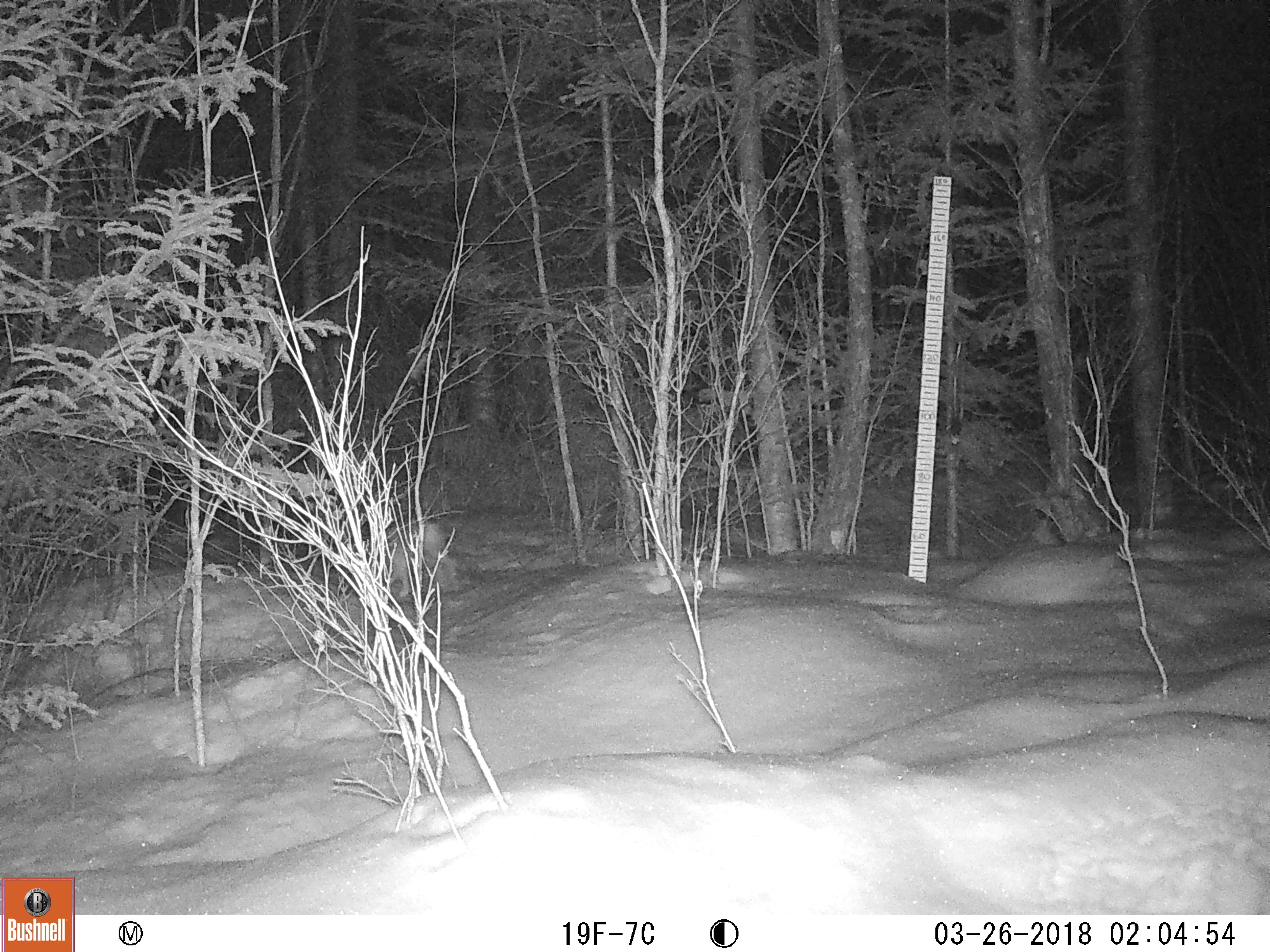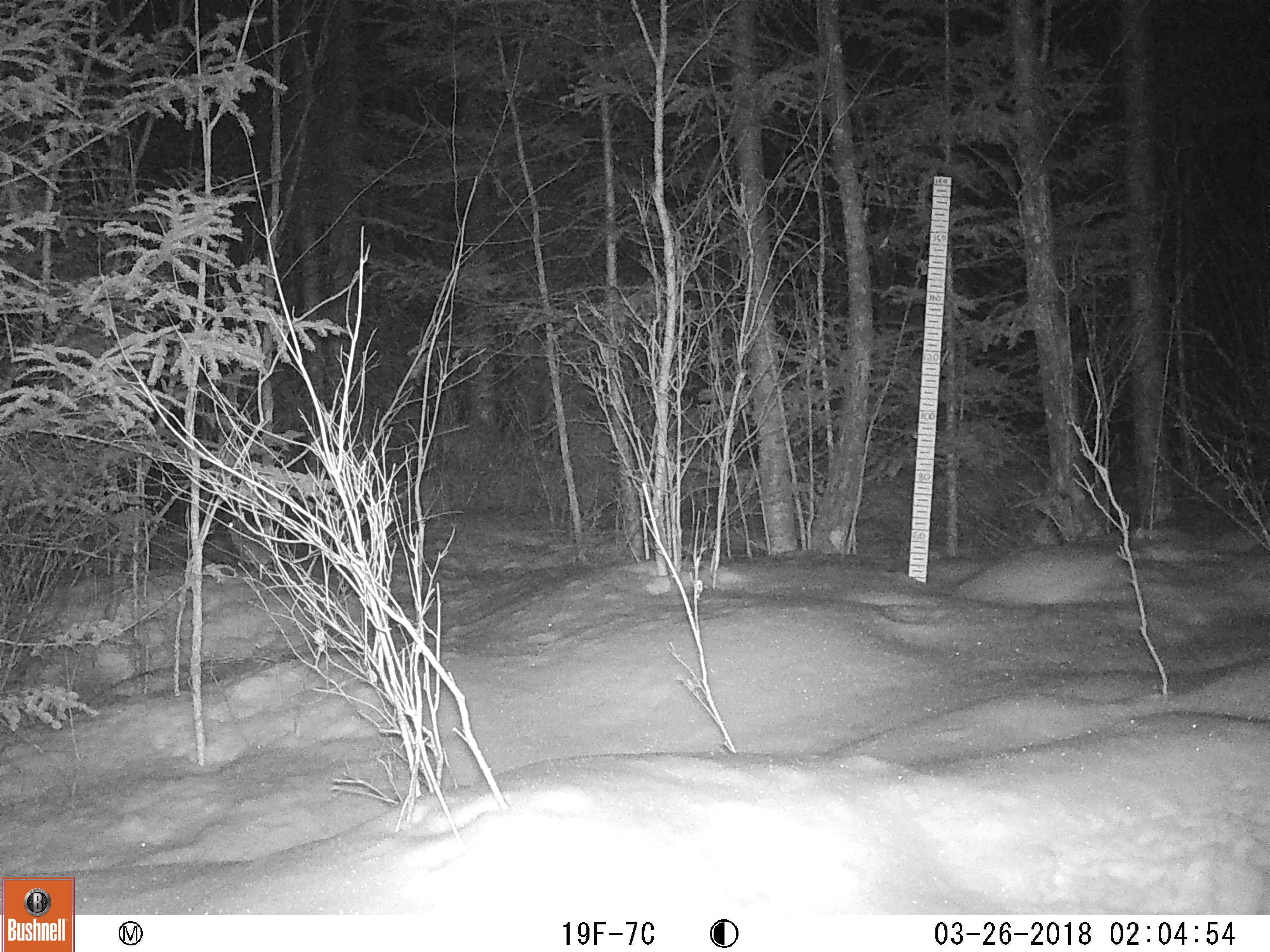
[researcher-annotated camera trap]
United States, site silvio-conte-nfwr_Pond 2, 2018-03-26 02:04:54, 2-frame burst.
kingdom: Animalia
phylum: Chordata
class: Mammalia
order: Lagomorpha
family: Leporidae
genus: Lepus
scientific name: Lepus americanus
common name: snowshoe hare